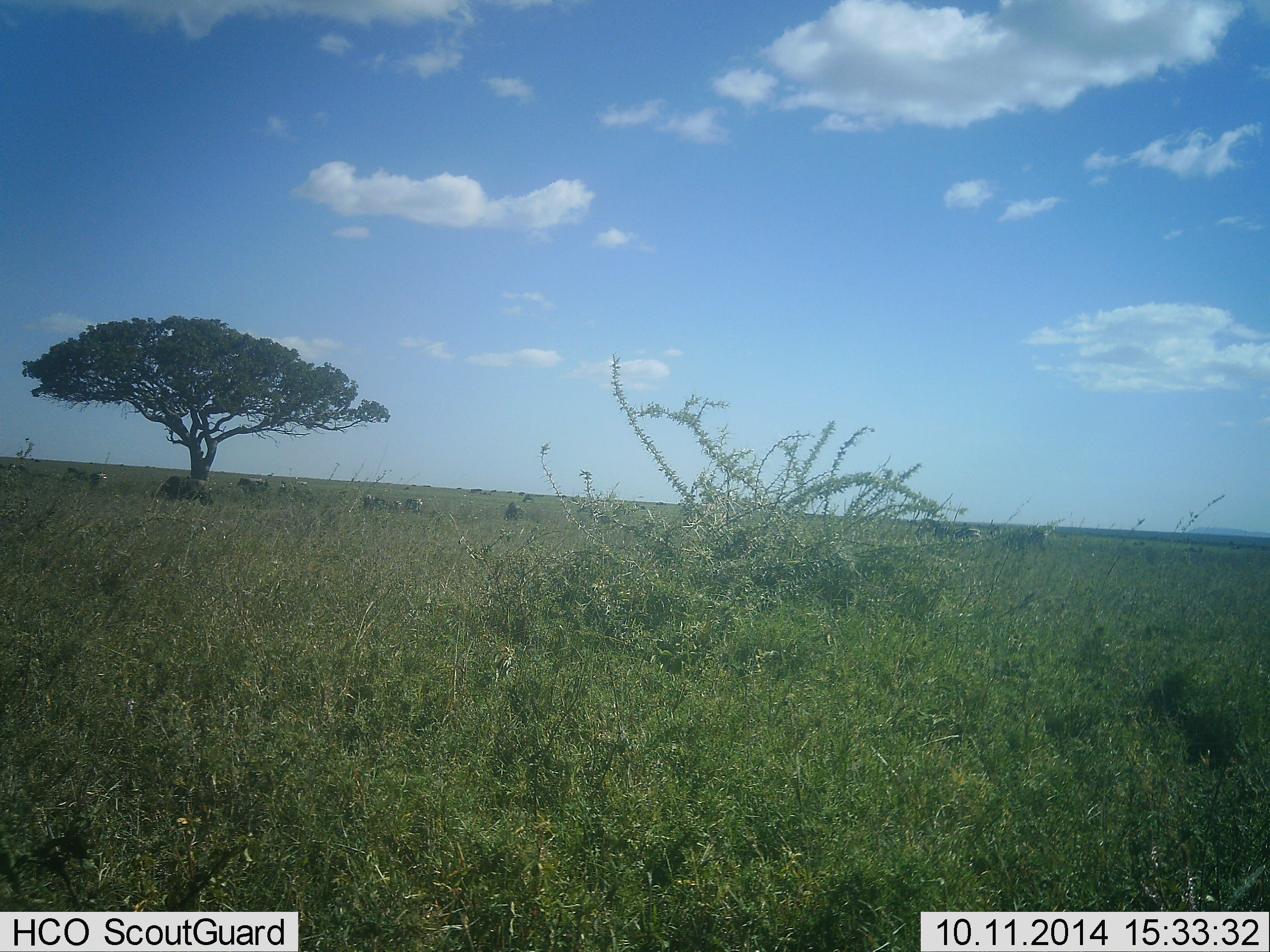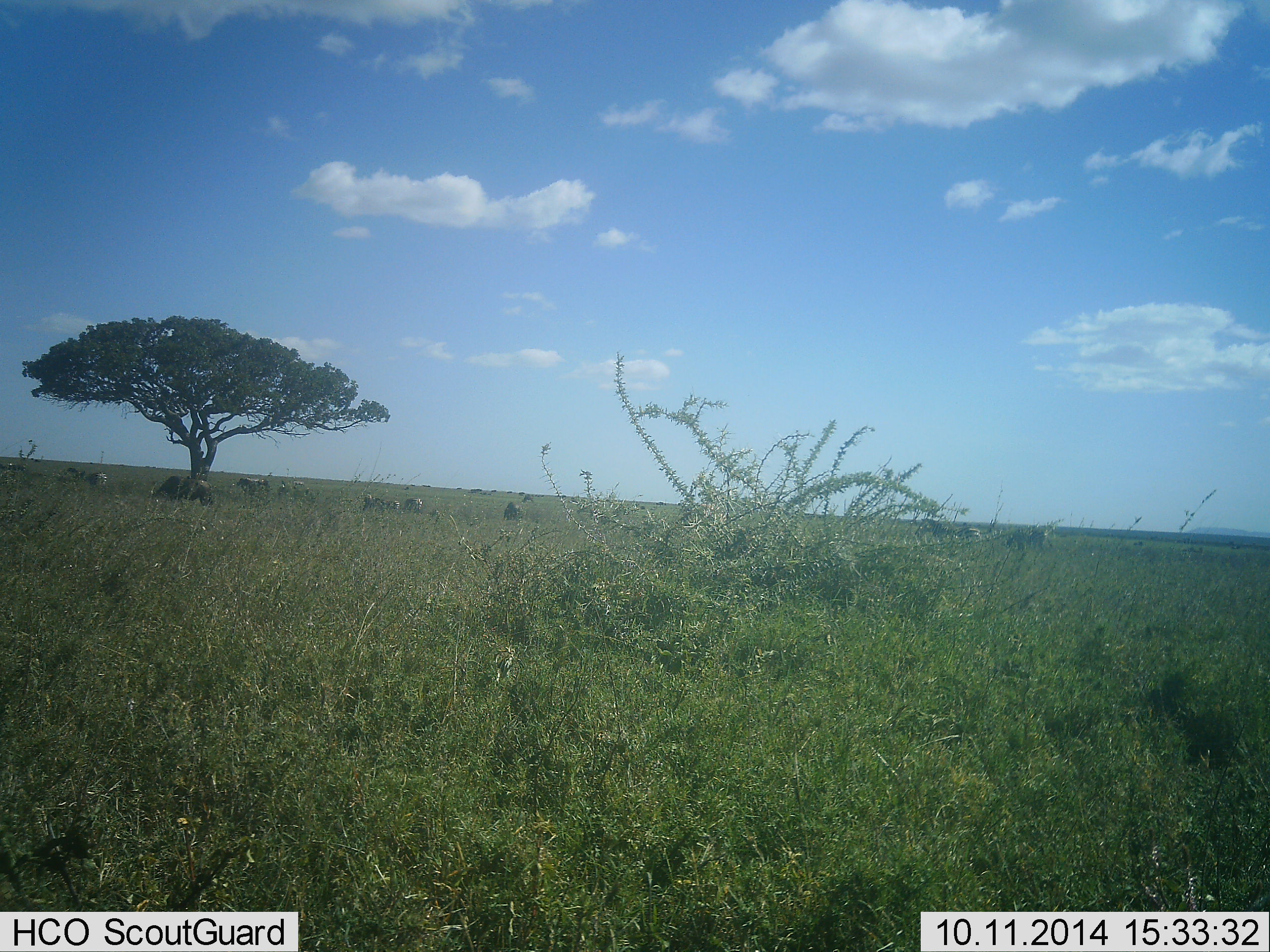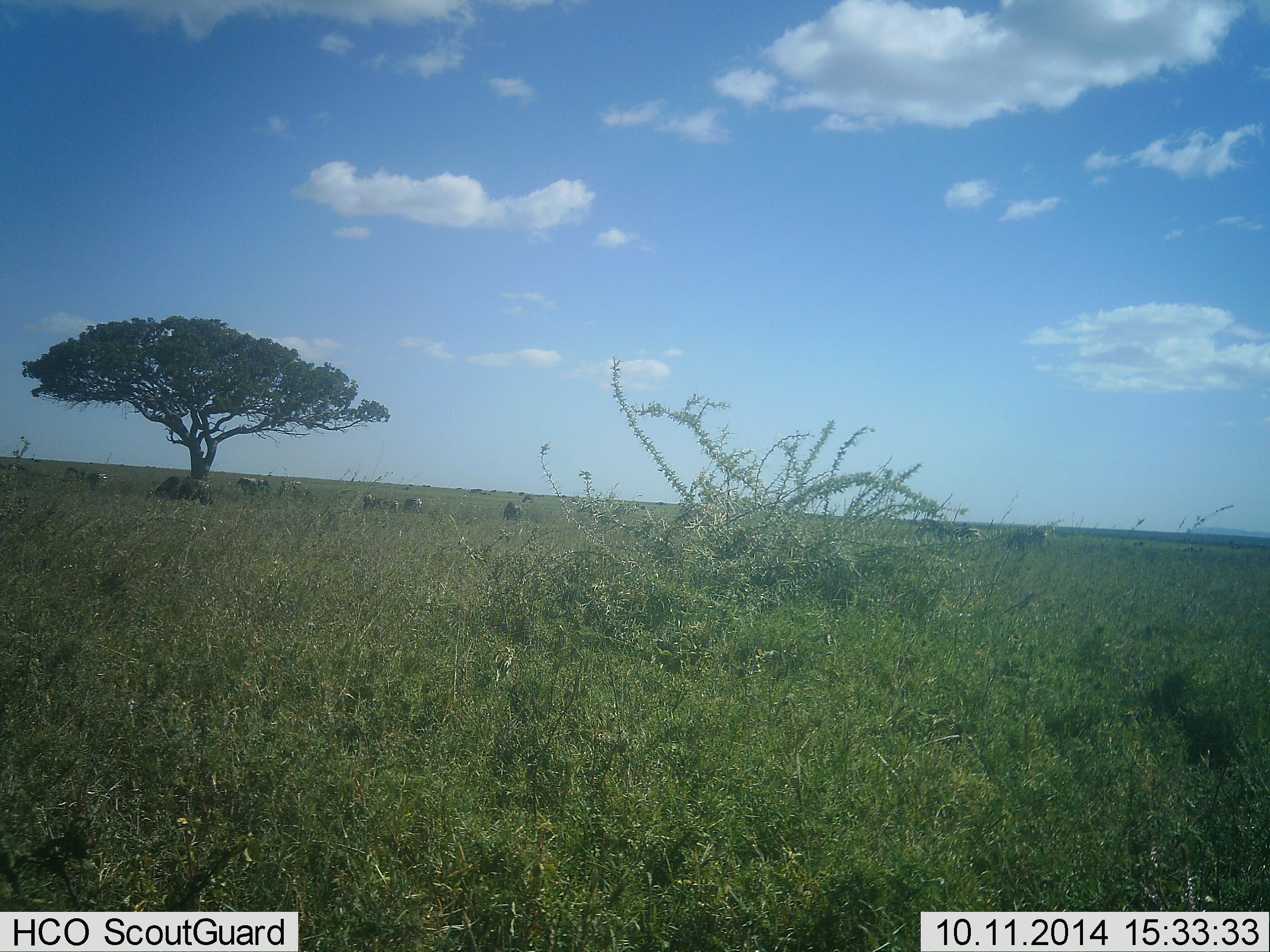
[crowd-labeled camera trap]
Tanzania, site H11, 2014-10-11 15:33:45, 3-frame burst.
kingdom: Animalia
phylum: Chordata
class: Mammalia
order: Artiodactyla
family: Bovidae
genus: Connochaetes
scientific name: Connochaetes taurinus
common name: blue wildebeest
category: wildebeest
Wildebeest (blue wildebeest) (Connochaetes taurinus), count 9. Behavior (volunteer vote fractions): standing 40%, resting 40%, moving 10%, interacting 10%. Young present (vote fraction): 10%. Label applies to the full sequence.